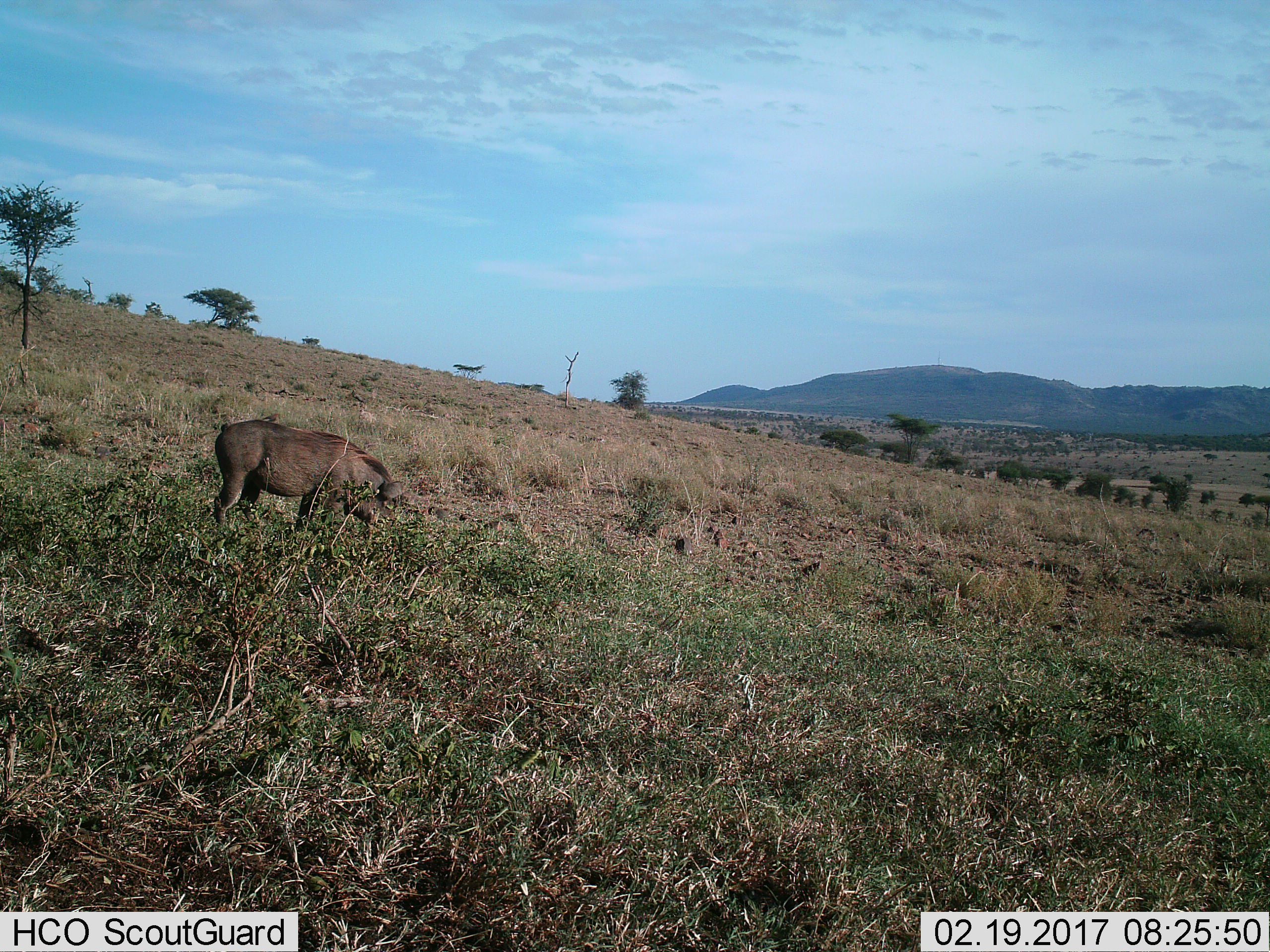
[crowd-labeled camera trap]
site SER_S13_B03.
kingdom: Animalia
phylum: Chordata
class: Mammalia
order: Artiodactyla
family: Suidae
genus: Phacochoerus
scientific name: Phacochoerus africanus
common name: warthog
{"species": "warthog (Phacochoerus africanus)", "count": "1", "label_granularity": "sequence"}